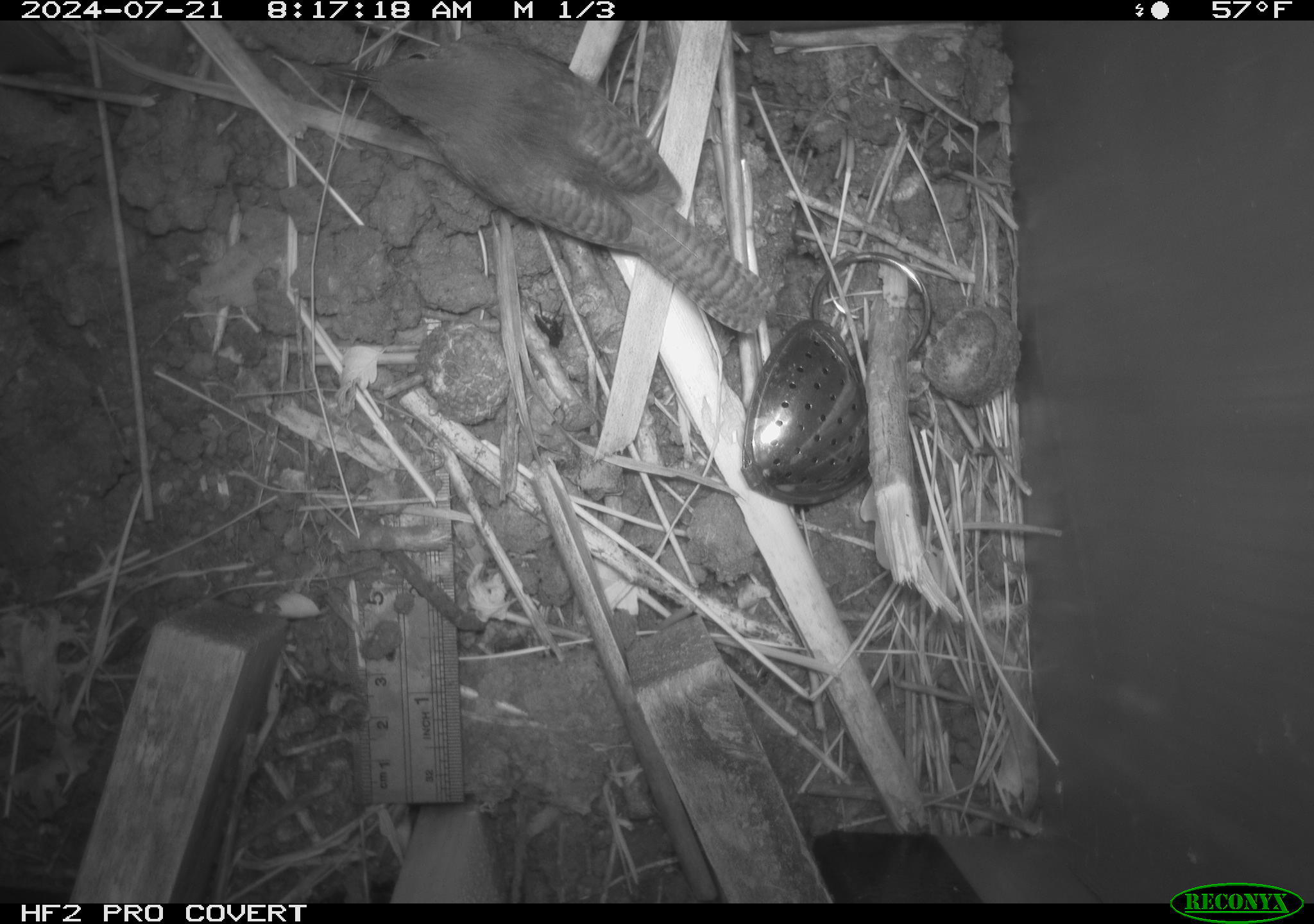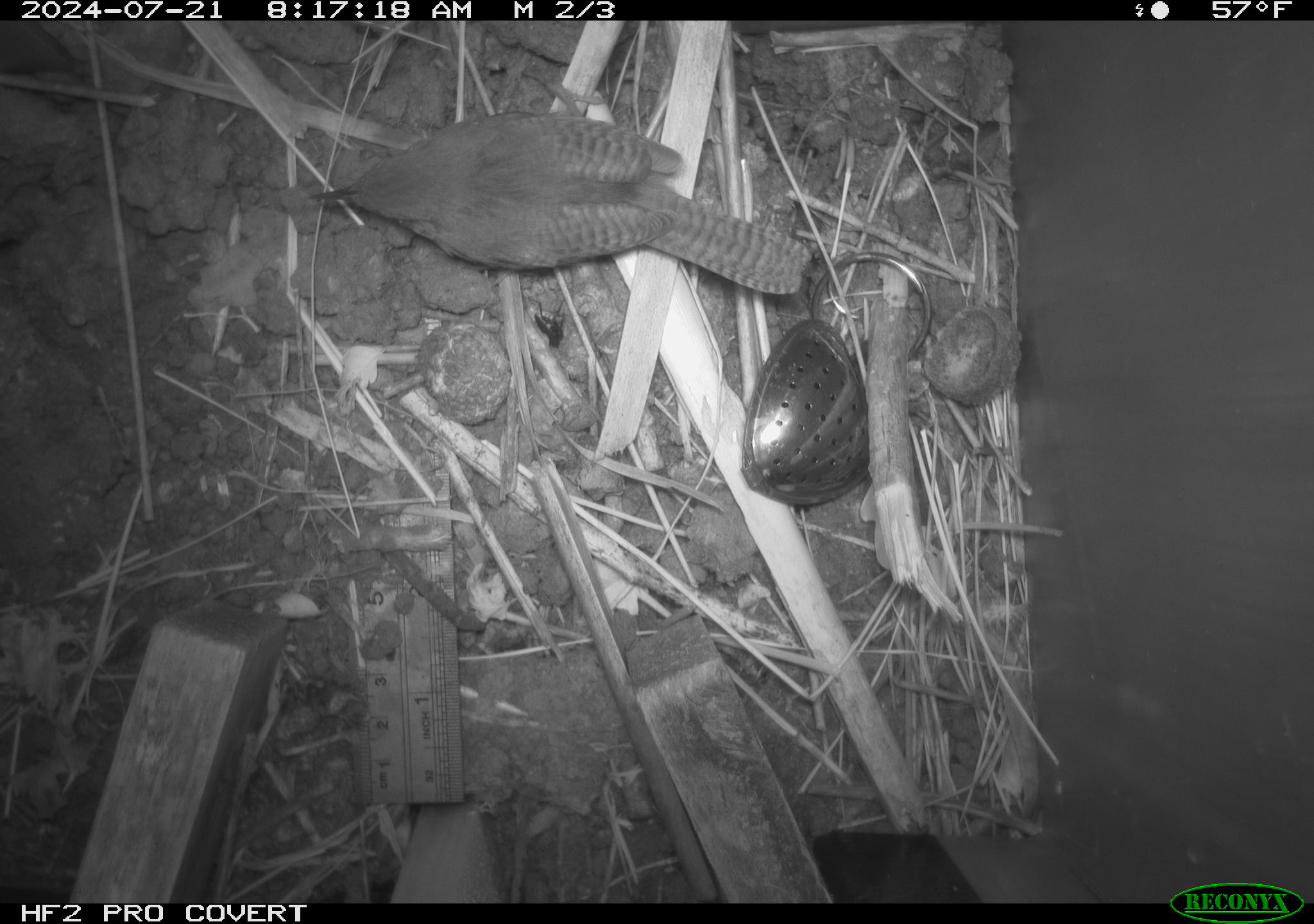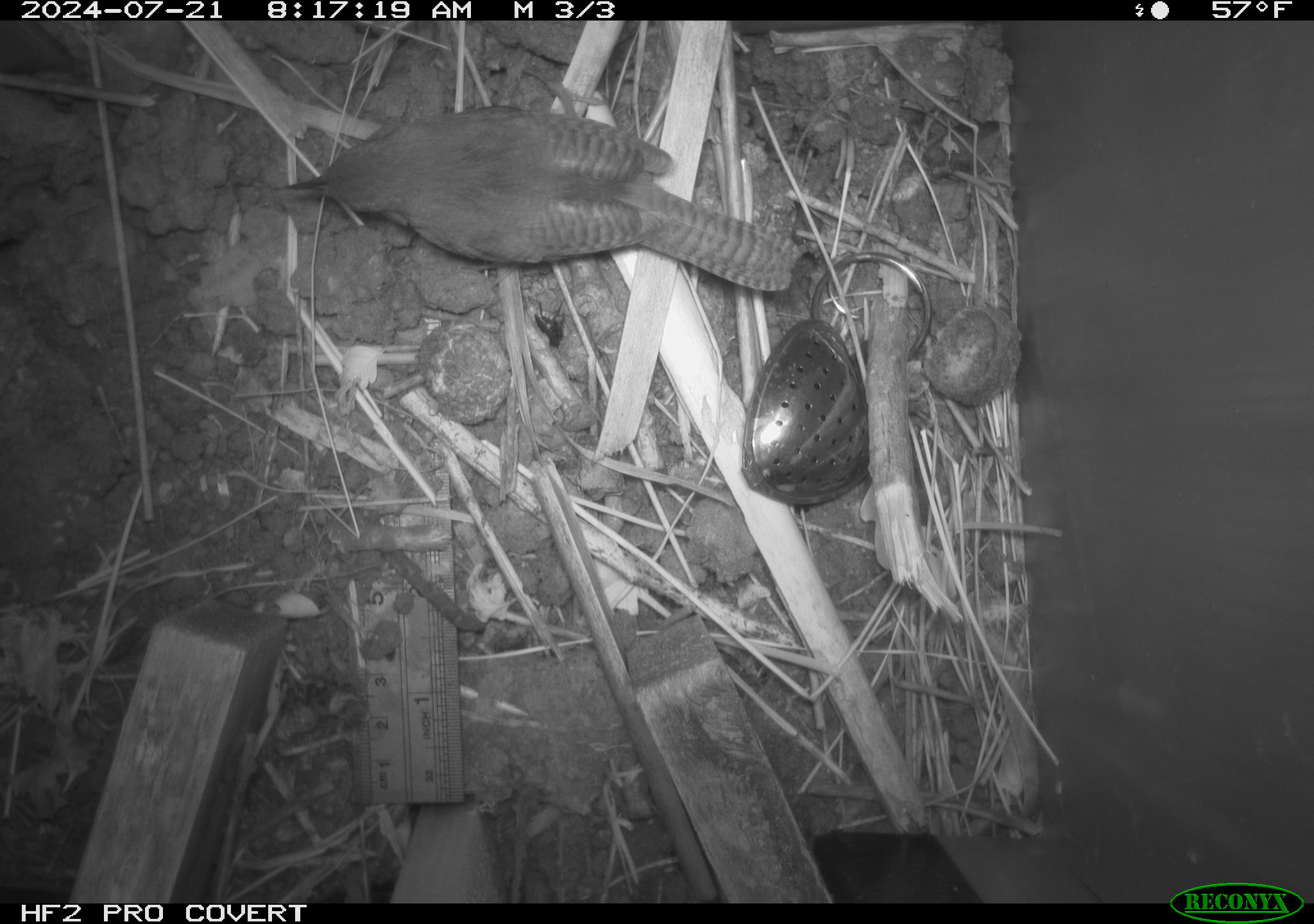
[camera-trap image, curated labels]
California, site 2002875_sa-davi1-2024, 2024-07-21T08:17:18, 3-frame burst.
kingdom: Animalia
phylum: Chordata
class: Aves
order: Passeriformes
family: Troglodytidae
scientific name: Troglodytidae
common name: wren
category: troglodytidae family